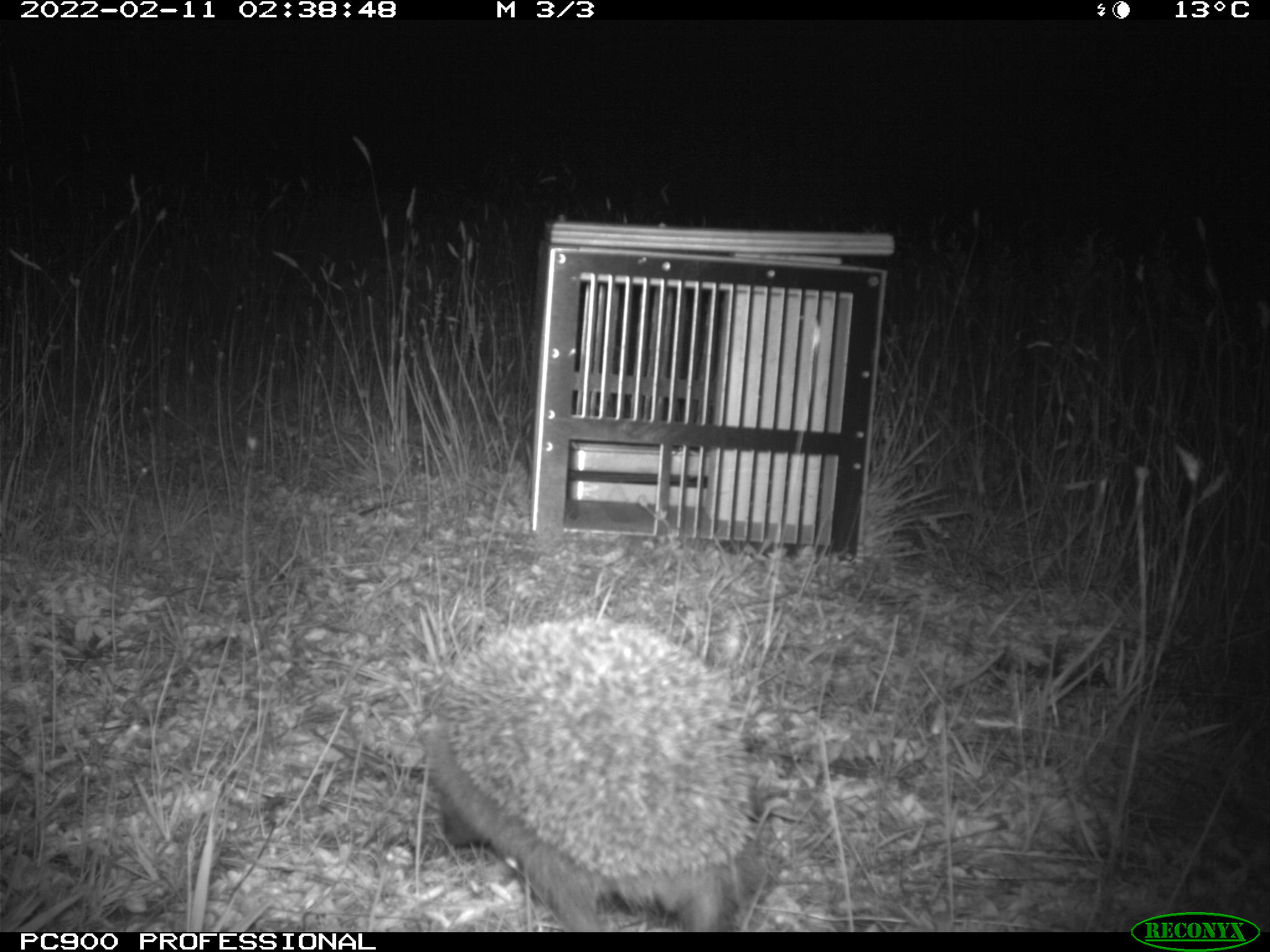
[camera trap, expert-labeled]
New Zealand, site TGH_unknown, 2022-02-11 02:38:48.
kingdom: Animalia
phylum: Chordata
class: Mammalia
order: Eulipotyphla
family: Erinaceidae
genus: Erinaceus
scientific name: Erinaceus europaeus europaeus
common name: european hedgehog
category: hedgehog